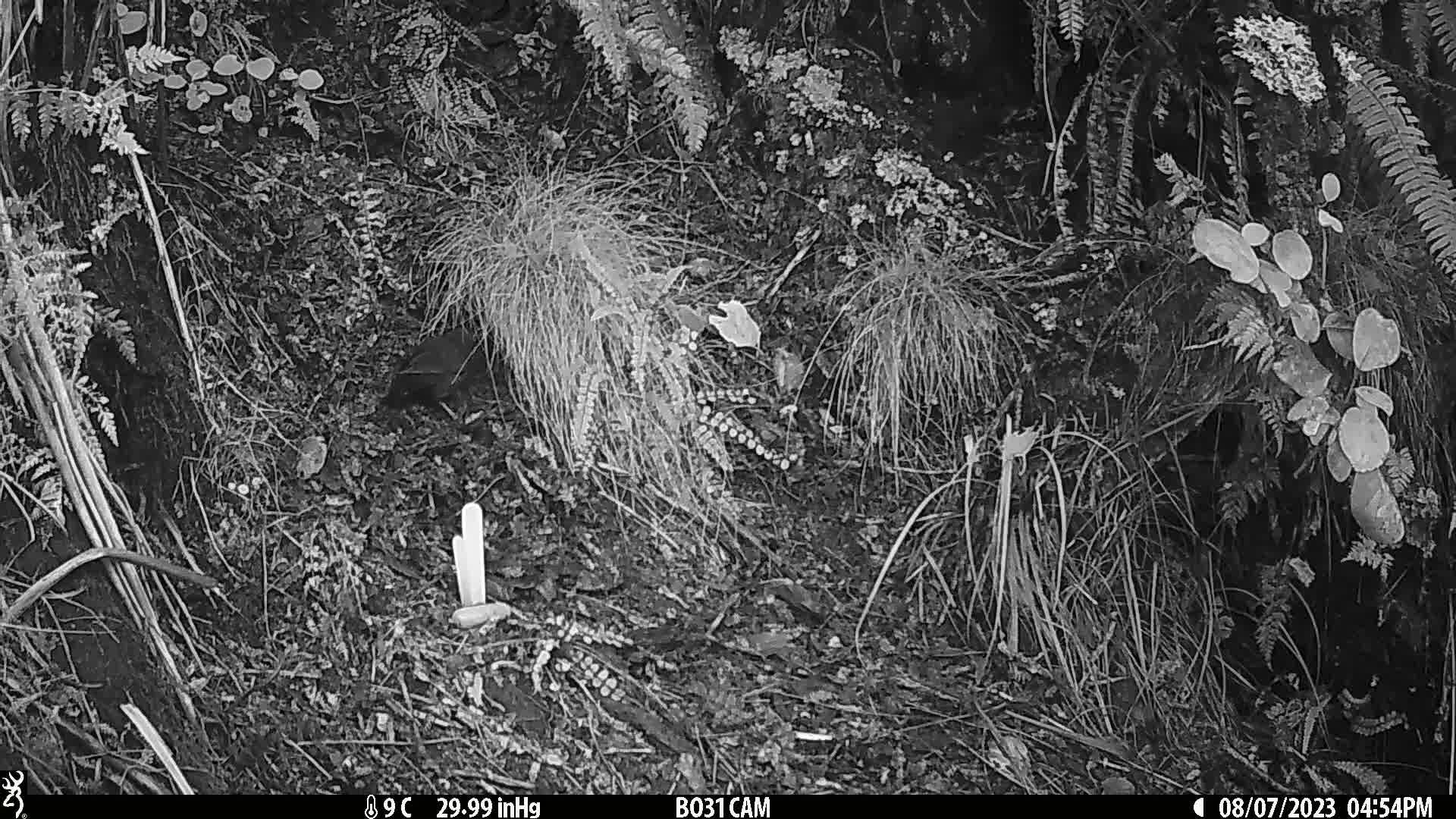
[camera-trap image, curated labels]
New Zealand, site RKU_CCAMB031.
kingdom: Animalia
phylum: Chordata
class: Aves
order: Passeriformes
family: Turdidae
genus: Turdus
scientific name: Turdus merula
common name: eurasian blackbird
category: blackbird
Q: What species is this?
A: Blackbird (eurasian blackbird) (Turdus merula).